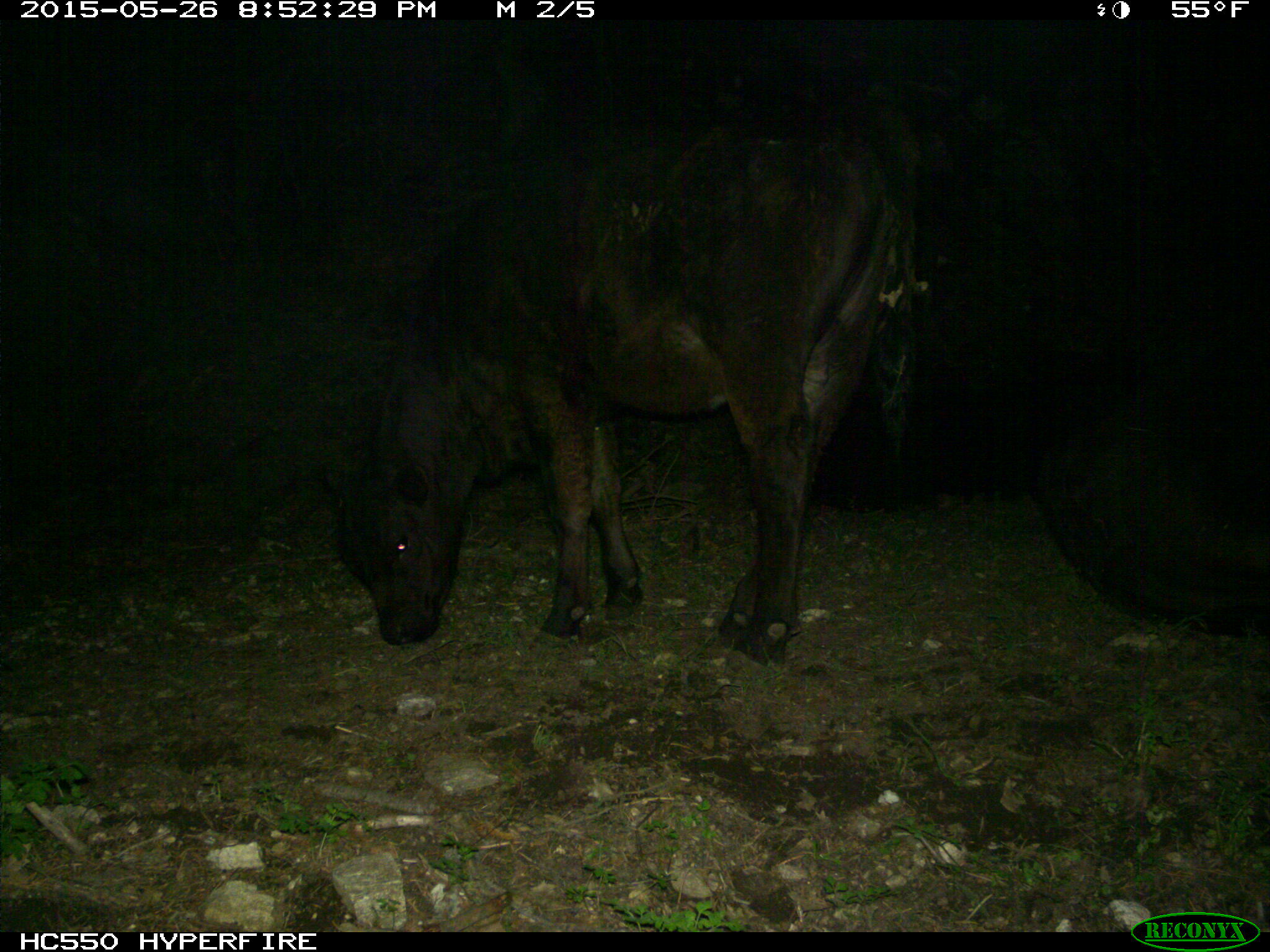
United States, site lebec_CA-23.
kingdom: Animalia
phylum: Chordata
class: Mammalia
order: Artiodactyla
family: Bovidae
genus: Bos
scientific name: Bos taurus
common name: domestic cow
Bos taurus (domestic cow).